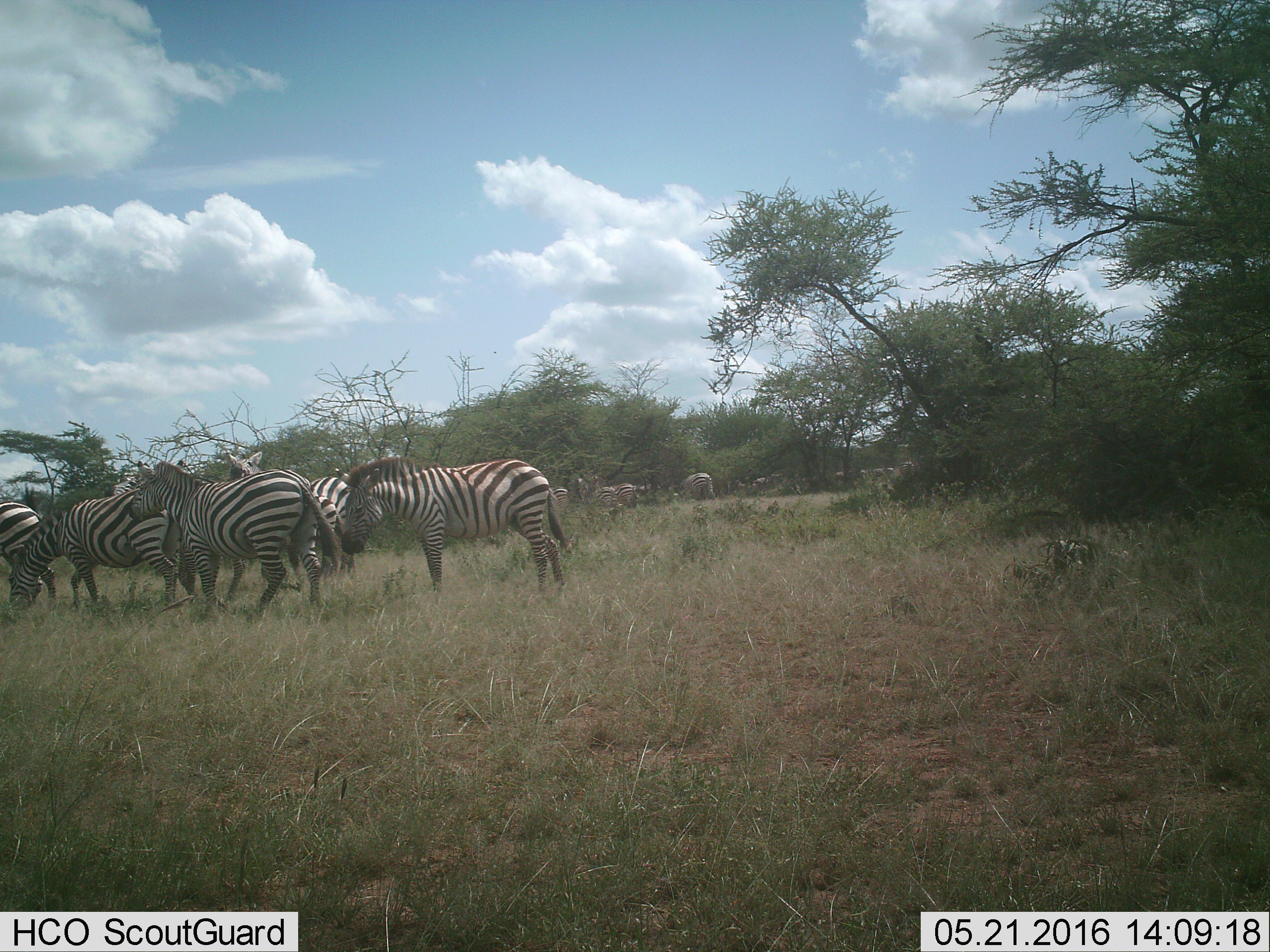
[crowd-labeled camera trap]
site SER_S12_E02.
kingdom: Animalia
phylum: Chordata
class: Mammalia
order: Perissodactyla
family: Equidae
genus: Equus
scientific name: Equus quagga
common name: plains zebra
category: zebraplains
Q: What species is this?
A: Zebraplains (plains zebra) (Equus quagga).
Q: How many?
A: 11-50.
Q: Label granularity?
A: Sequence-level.